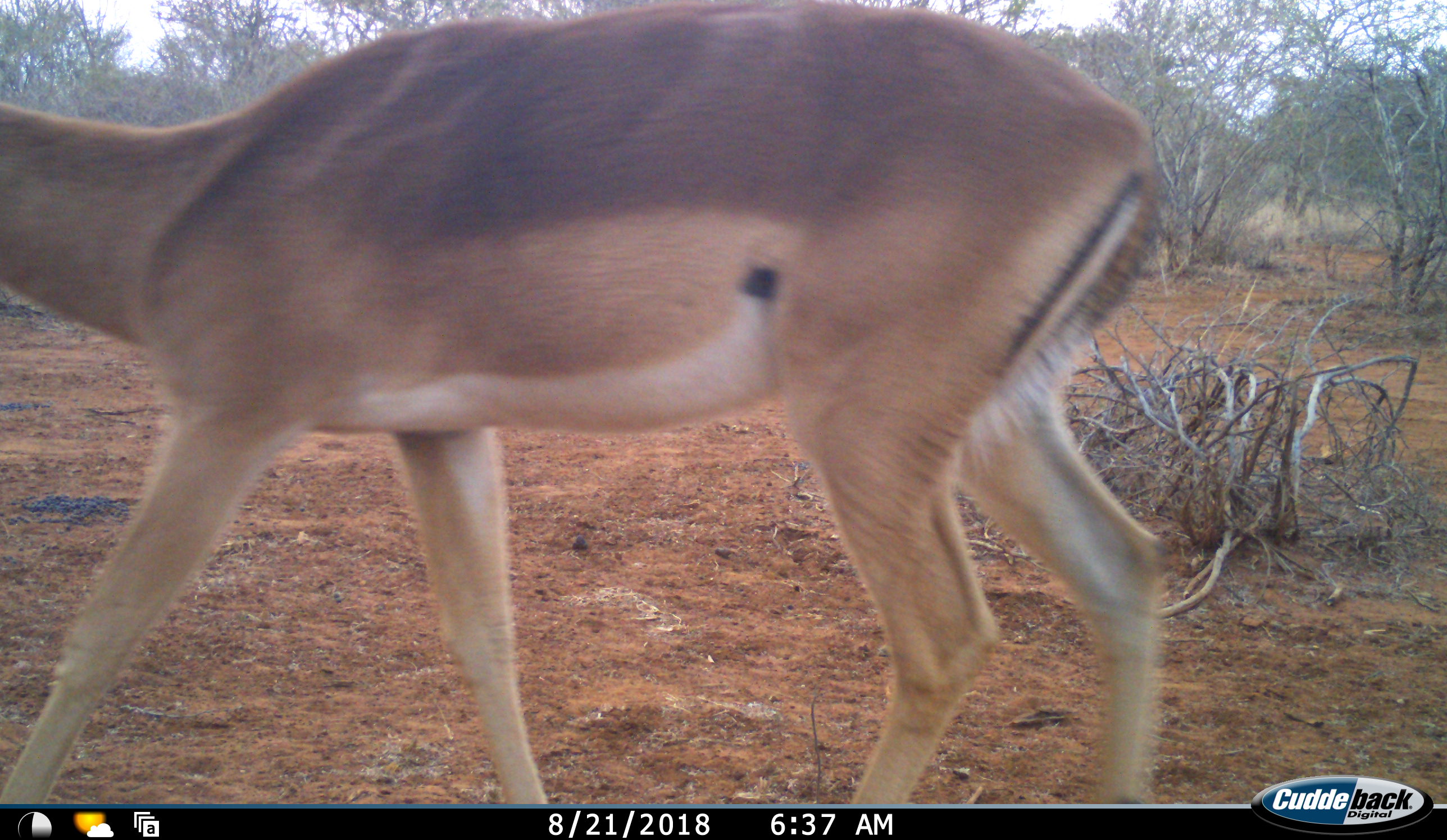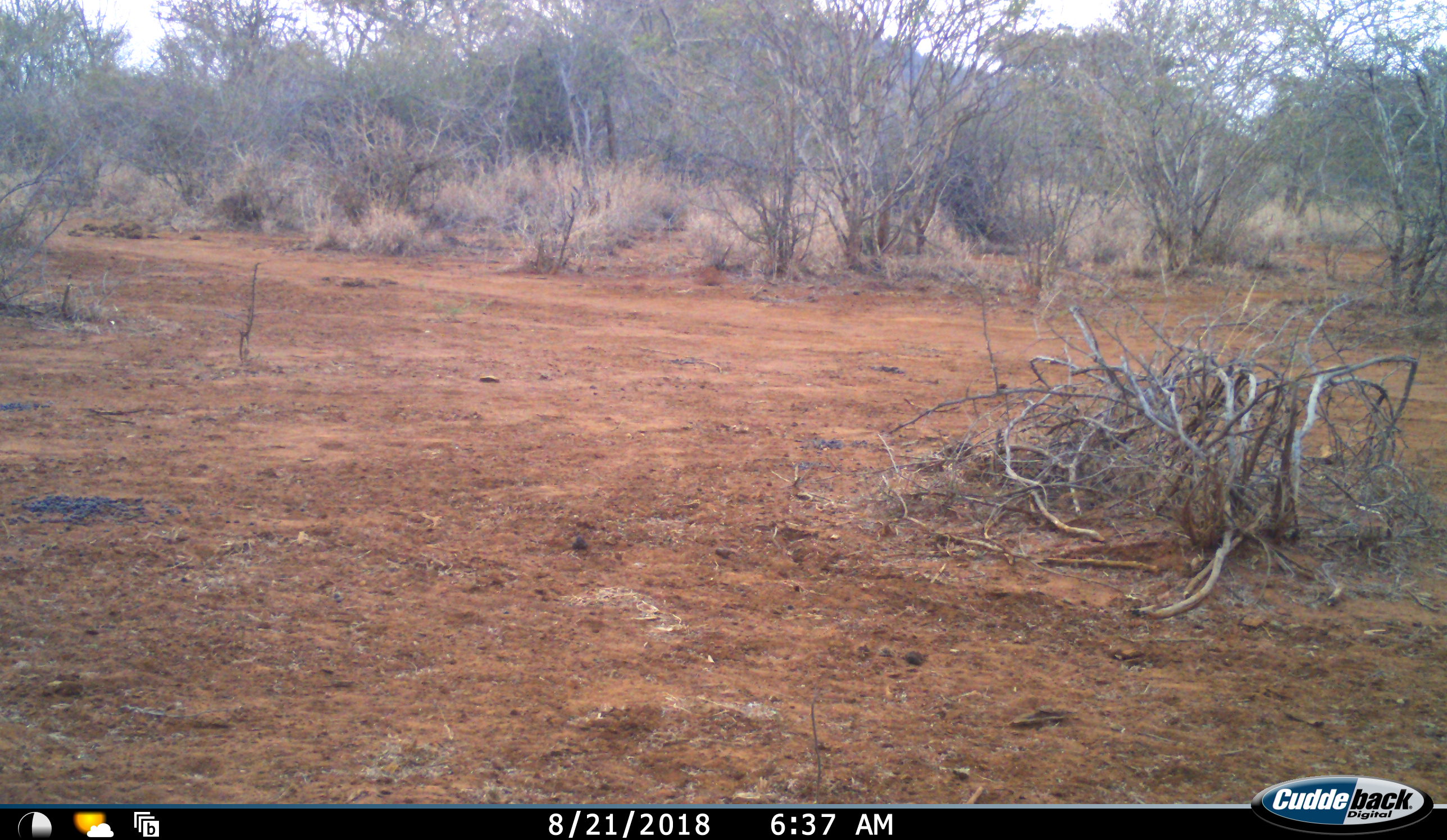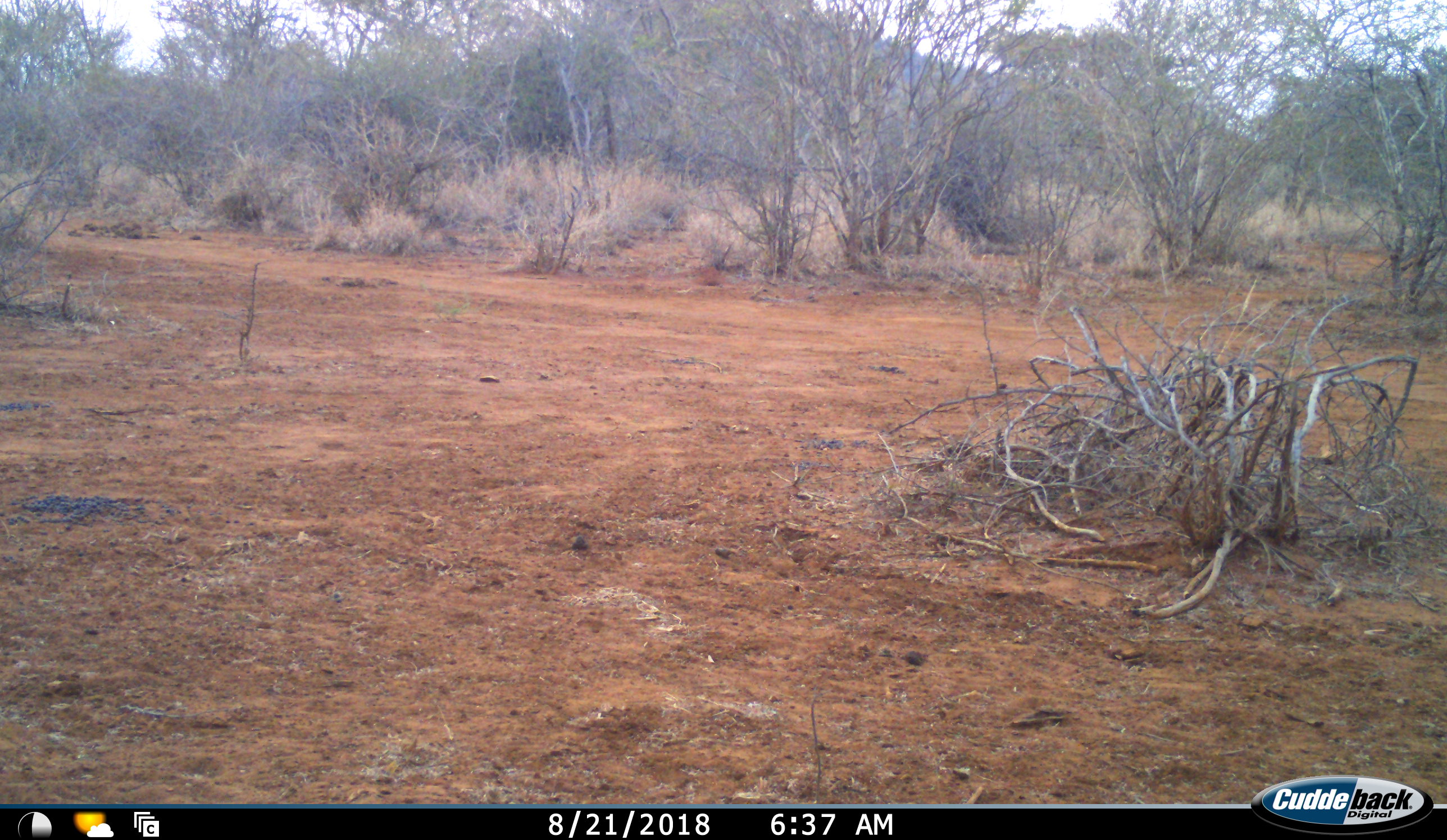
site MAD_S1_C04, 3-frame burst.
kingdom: Animalia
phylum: Chordata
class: Mammalia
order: Artiodactyla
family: Bovidae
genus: Aepyceros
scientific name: Aepyceros melampus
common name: impala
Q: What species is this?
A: Impala (Aepyceros melampus).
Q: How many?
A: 1.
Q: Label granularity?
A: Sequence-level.